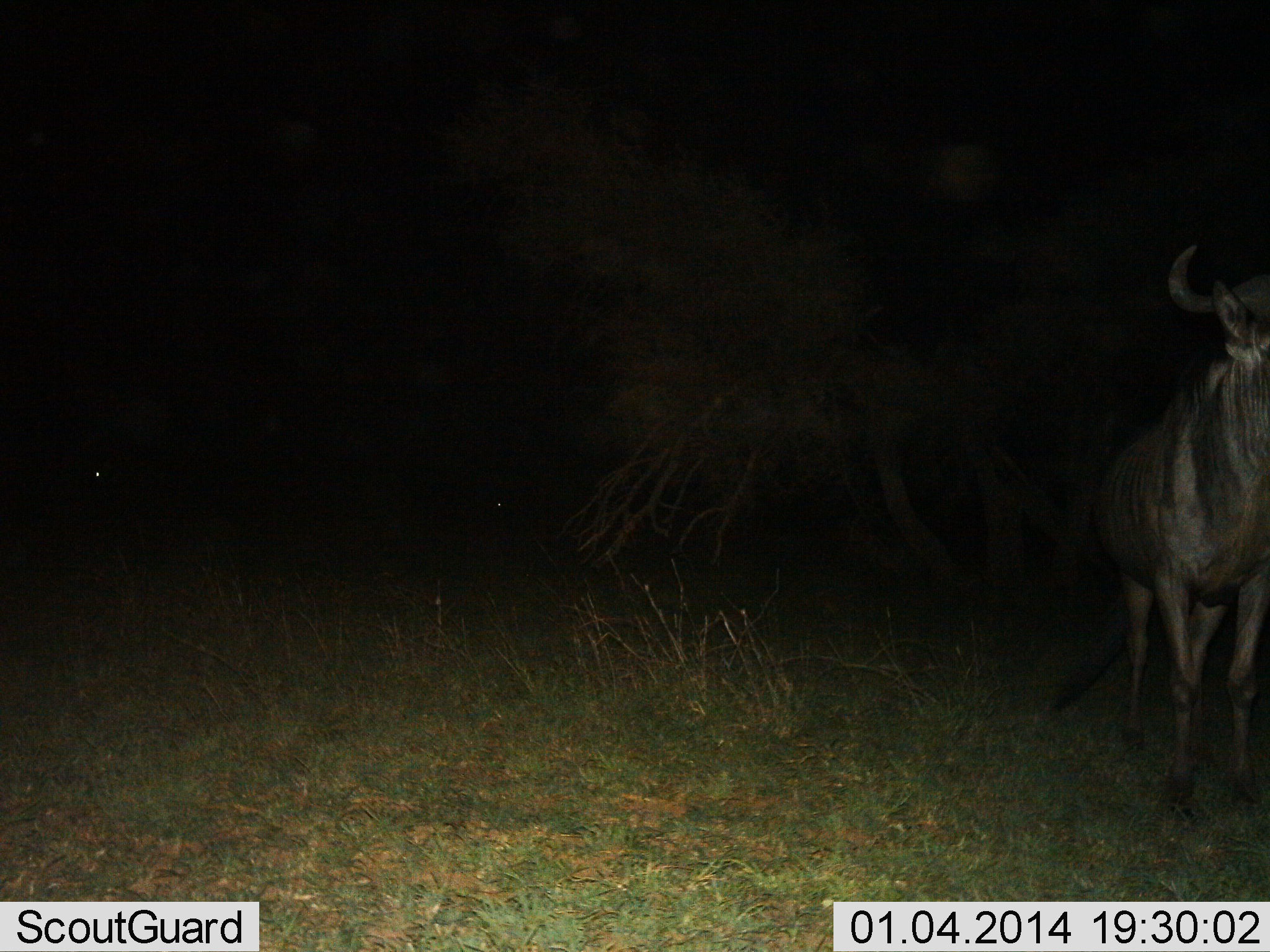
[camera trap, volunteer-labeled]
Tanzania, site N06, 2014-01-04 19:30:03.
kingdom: Animalia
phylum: Chordata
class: Mammalia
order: Artiodactyla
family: Bovidae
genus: Connochaetes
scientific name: Connochaetes taurinus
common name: blue wildebeest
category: wildebeest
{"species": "wildebeest (blue wildebeest) (Connochaetes taurinus)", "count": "1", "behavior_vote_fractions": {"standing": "90%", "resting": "0%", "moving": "20%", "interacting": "0%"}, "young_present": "0%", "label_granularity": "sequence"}